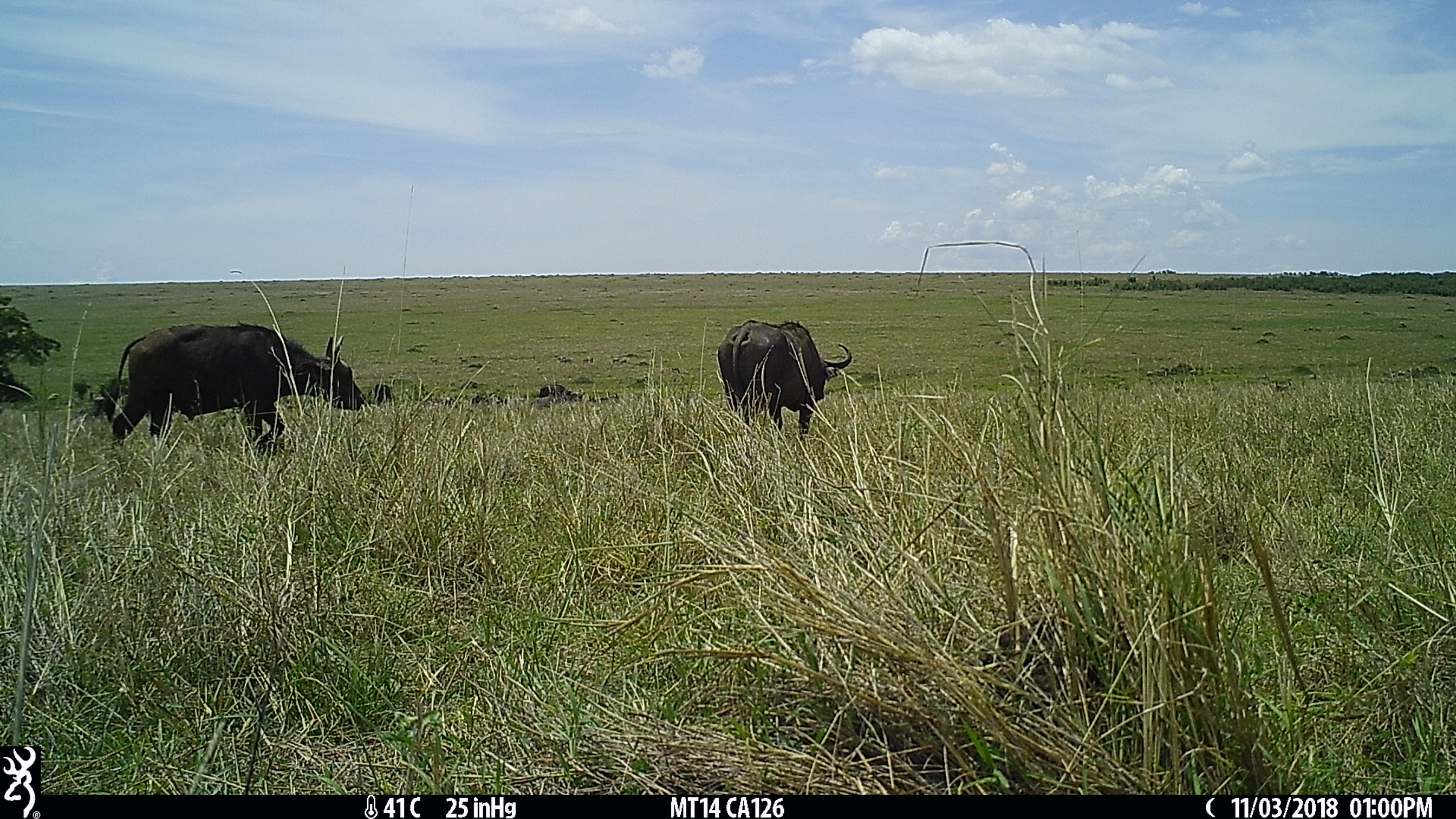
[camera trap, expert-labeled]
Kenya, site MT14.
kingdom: Animalia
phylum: Chordata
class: Mammalia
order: Artiodactyla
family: Bovidae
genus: Syncerus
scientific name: Syncerus caffer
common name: buffalo